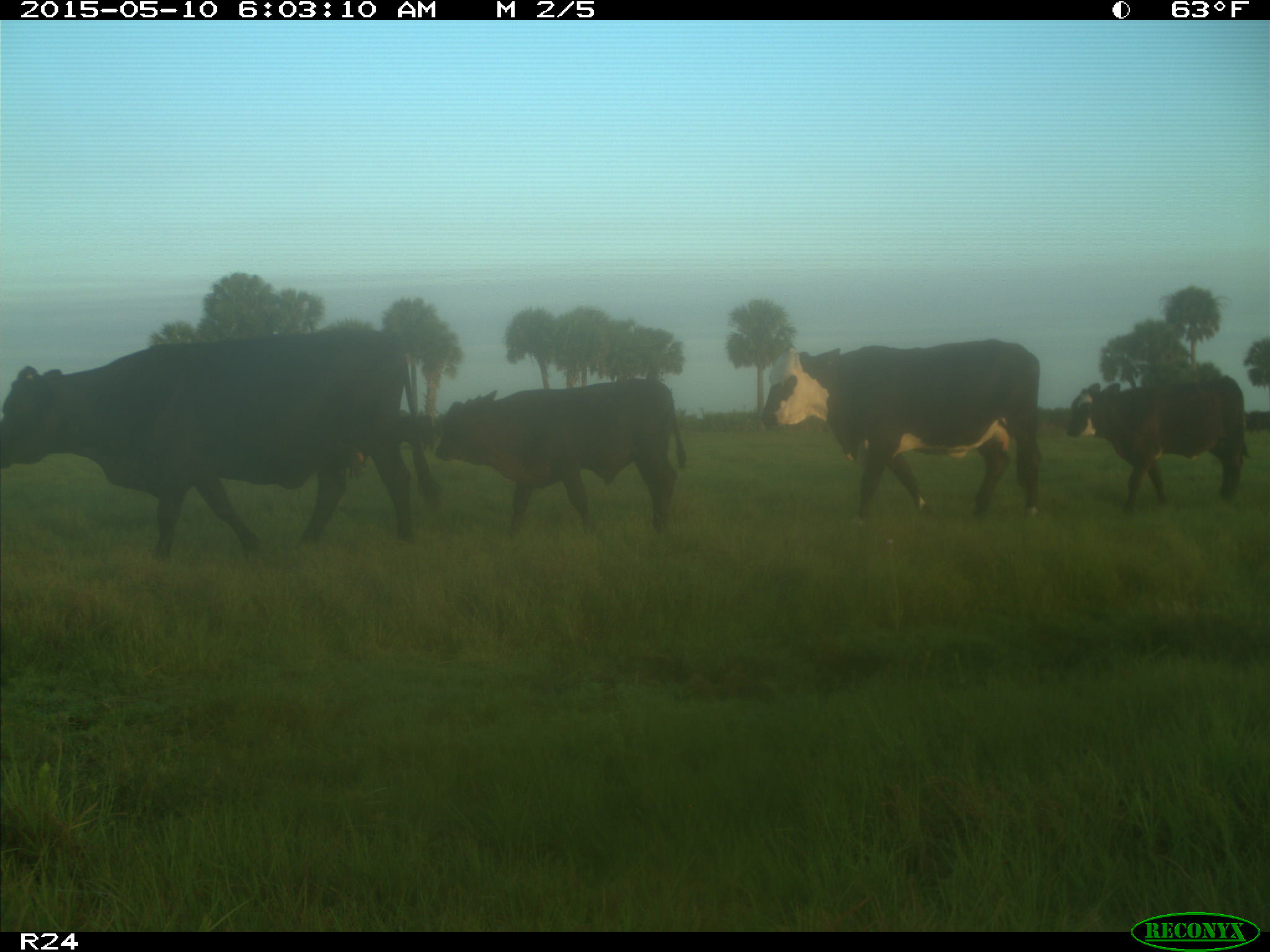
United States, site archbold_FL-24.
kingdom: Animalia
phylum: Chordata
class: Mammalia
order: Artiodactyla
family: Bovidae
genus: Bos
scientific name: Bos taurus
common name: domestic cow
Bos taurus (domestic cow).